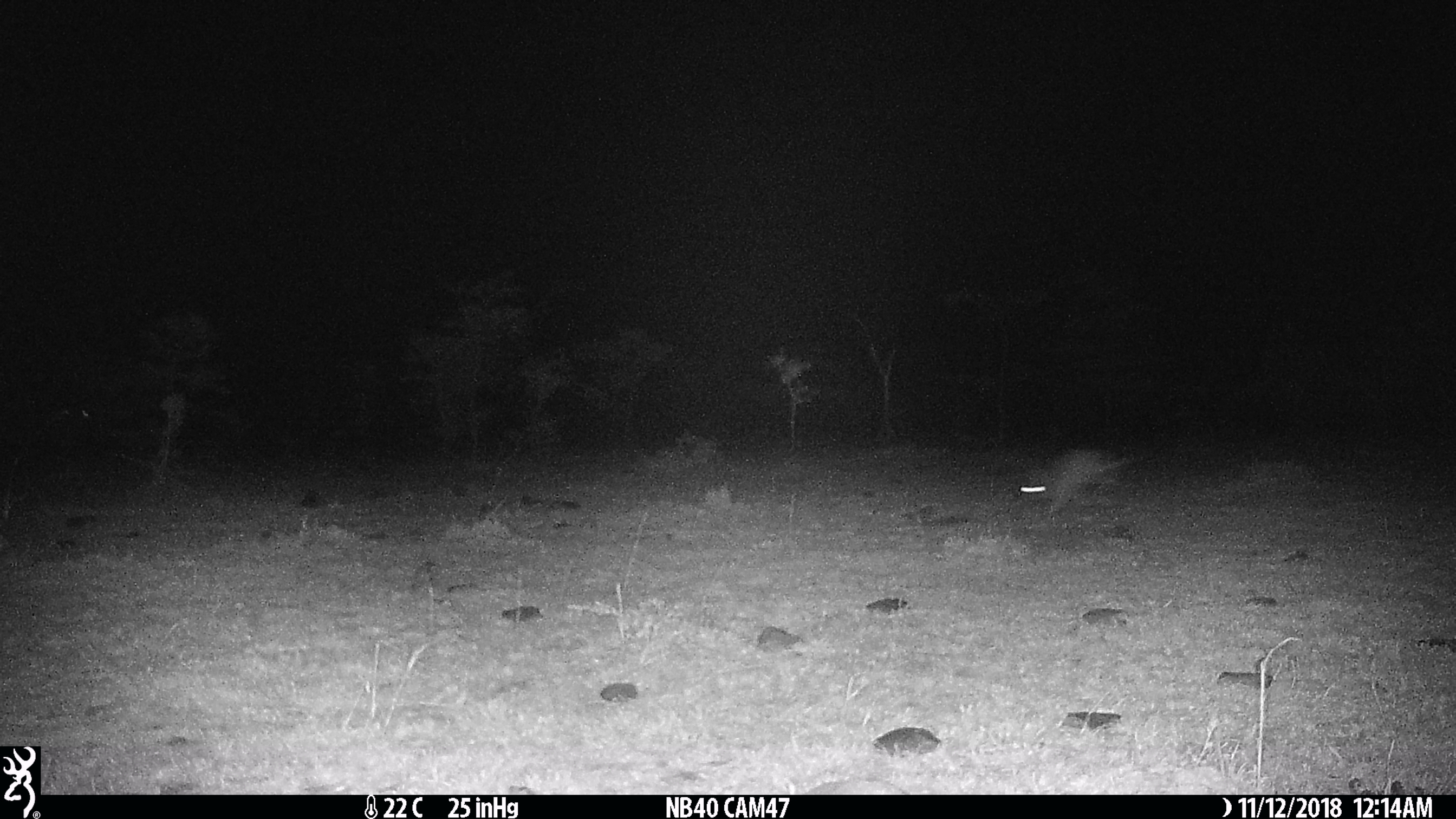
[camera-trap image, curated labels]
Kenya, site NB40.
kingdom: Animalia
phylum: Chordata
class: Mammalia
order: Lagomorpha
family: Leporidae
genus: Lepus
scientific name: Lepus capensis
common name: cape hare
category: hare